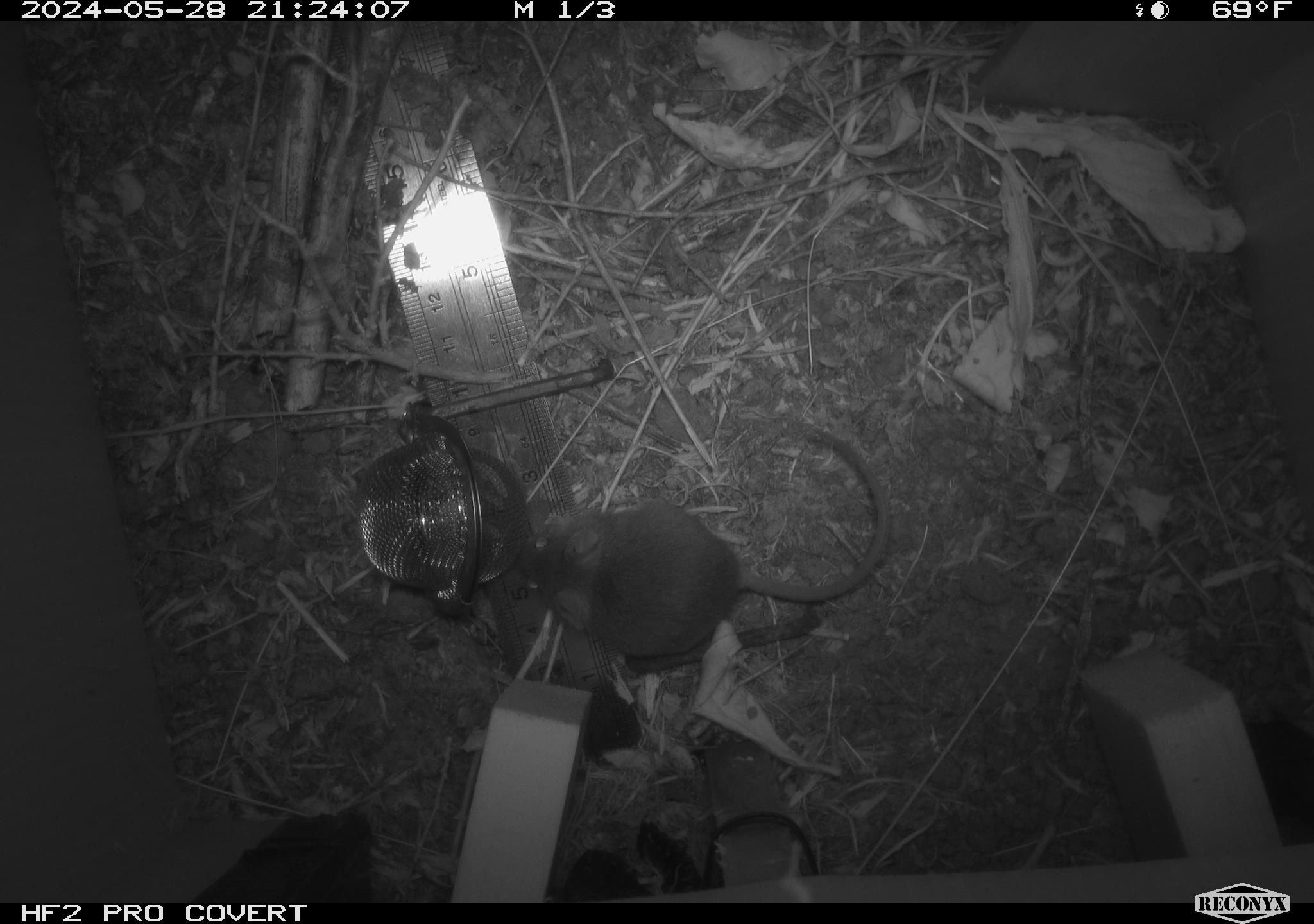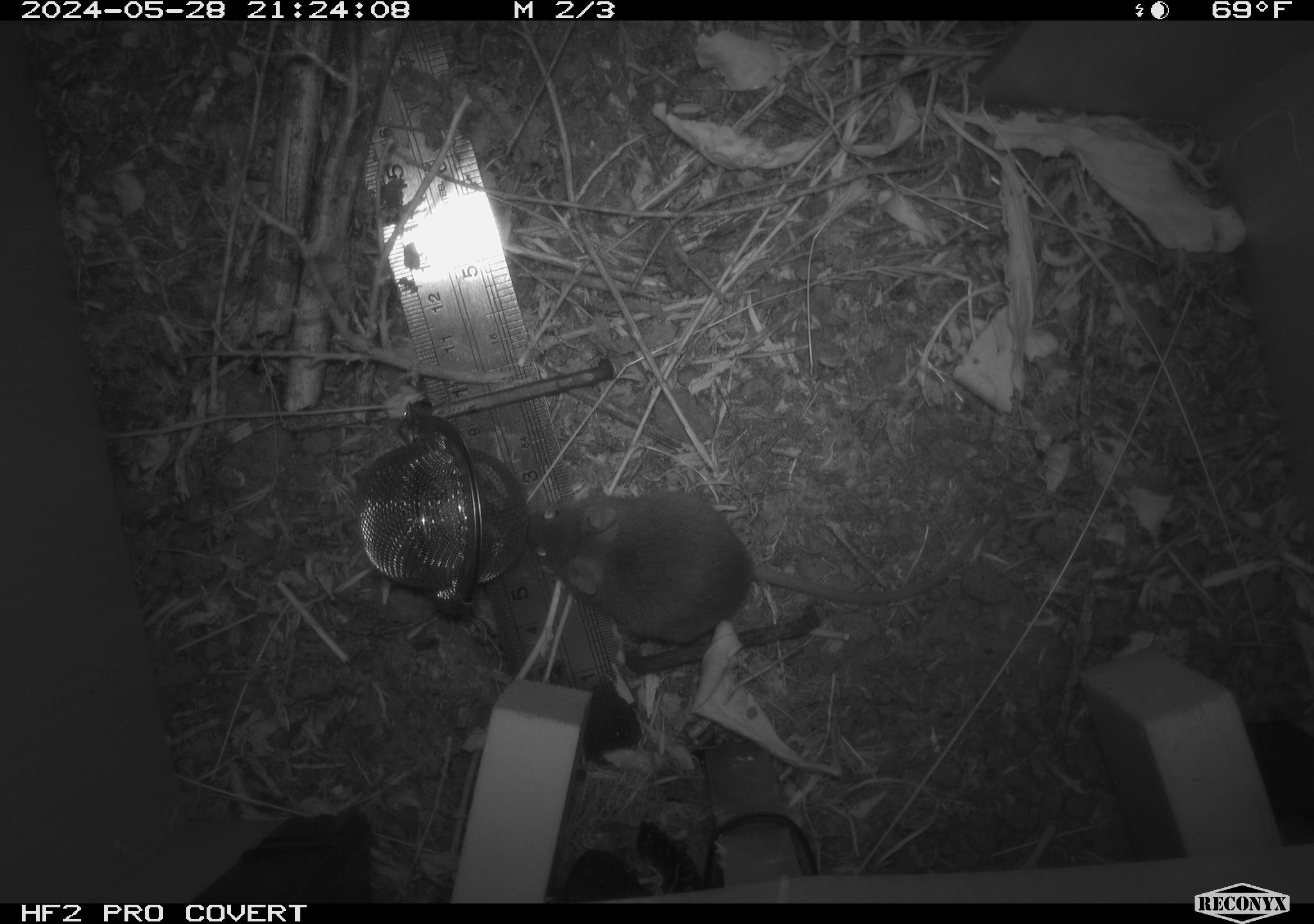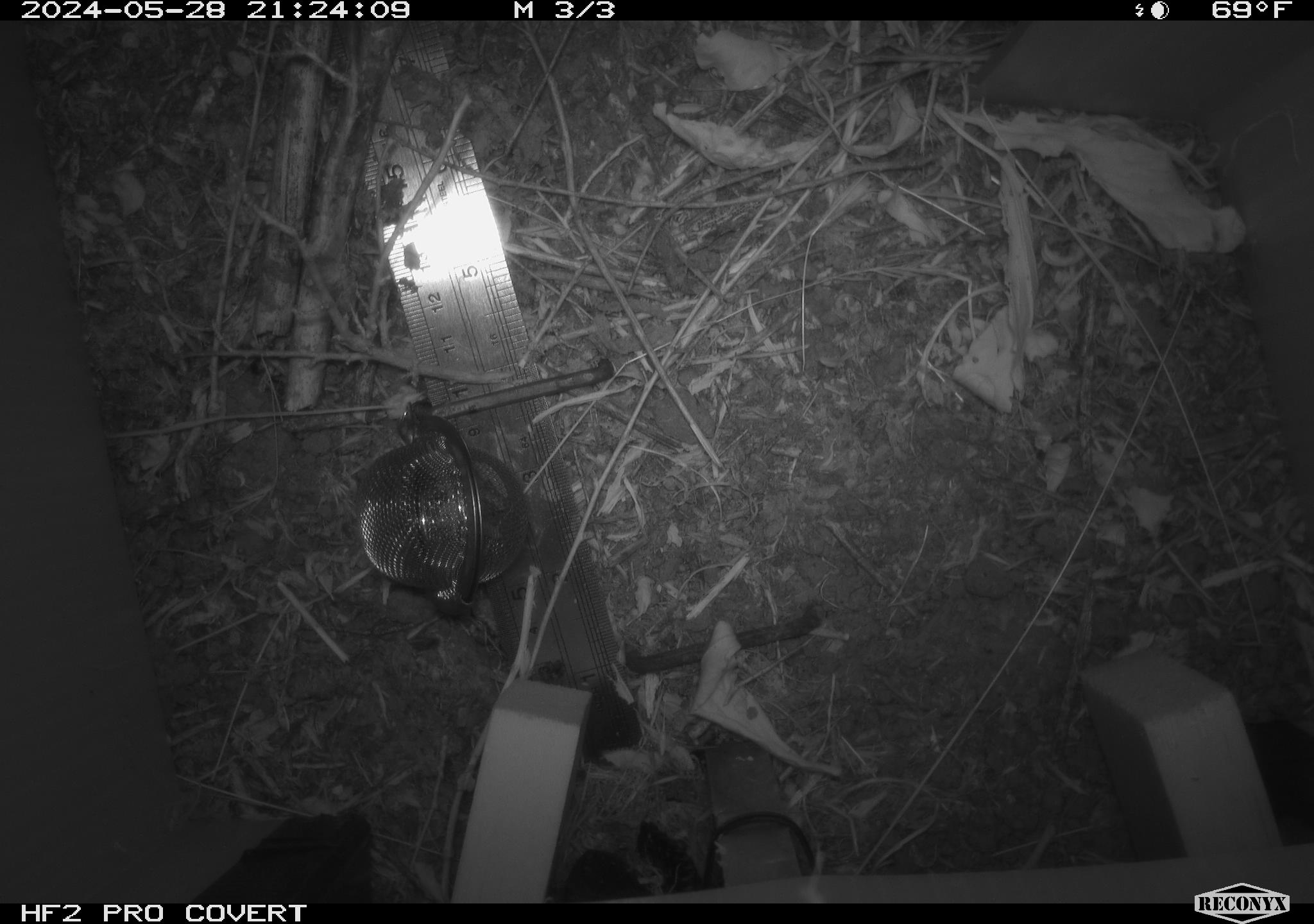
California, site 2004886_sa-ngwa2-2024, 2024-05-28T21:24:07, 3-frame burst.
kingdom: Animalia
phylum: Chordata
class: Mammalia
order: Rodentia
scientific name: Rodentia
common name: mouse species